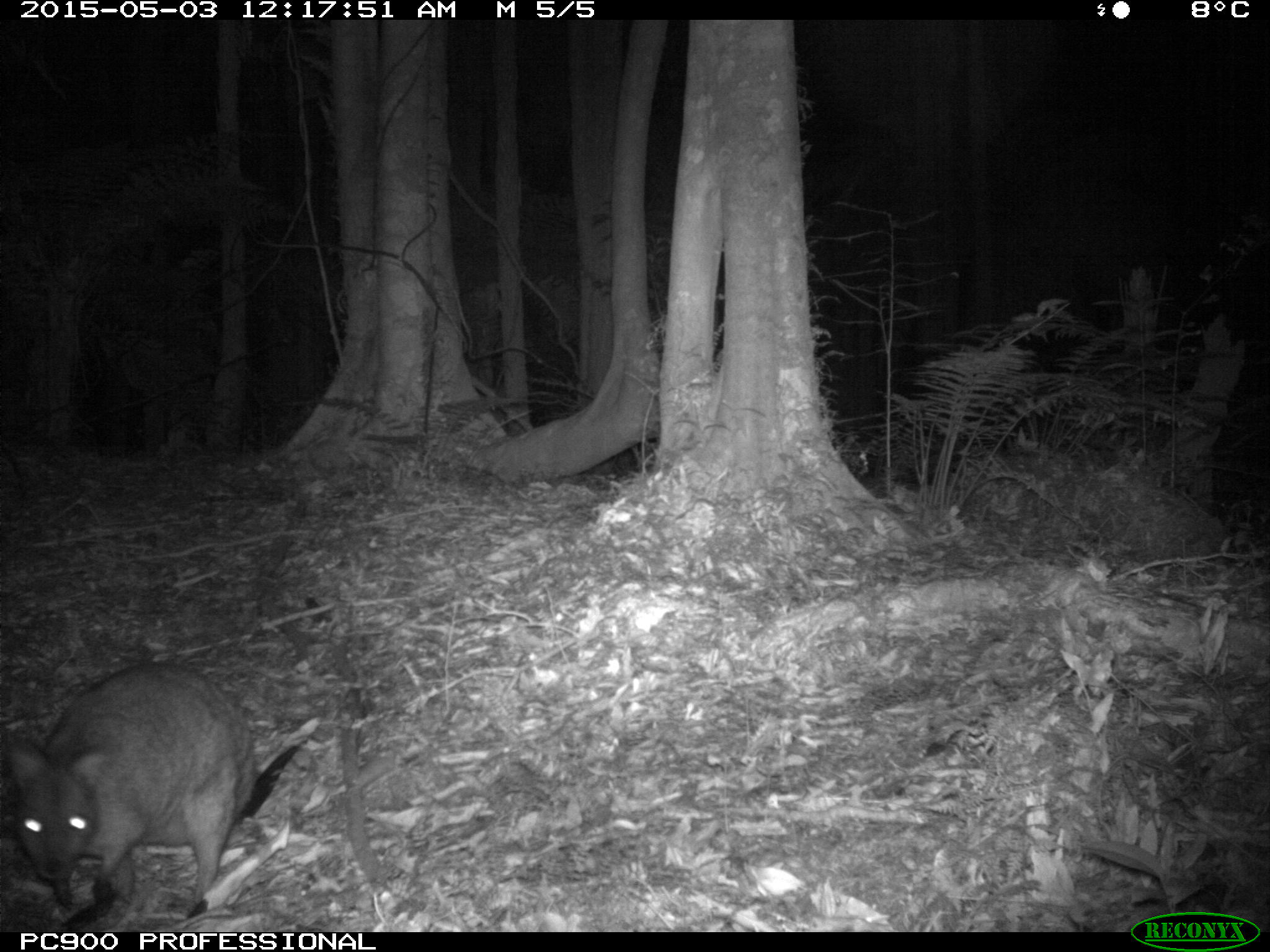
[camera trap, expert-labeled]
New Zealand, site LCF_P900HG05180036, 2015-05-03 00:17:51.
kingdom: Animalia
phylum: Chordata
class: Mammalia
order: Diprotodontia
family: Macropodidae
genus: Notamacropus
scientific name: Notamacropus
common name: wallaby